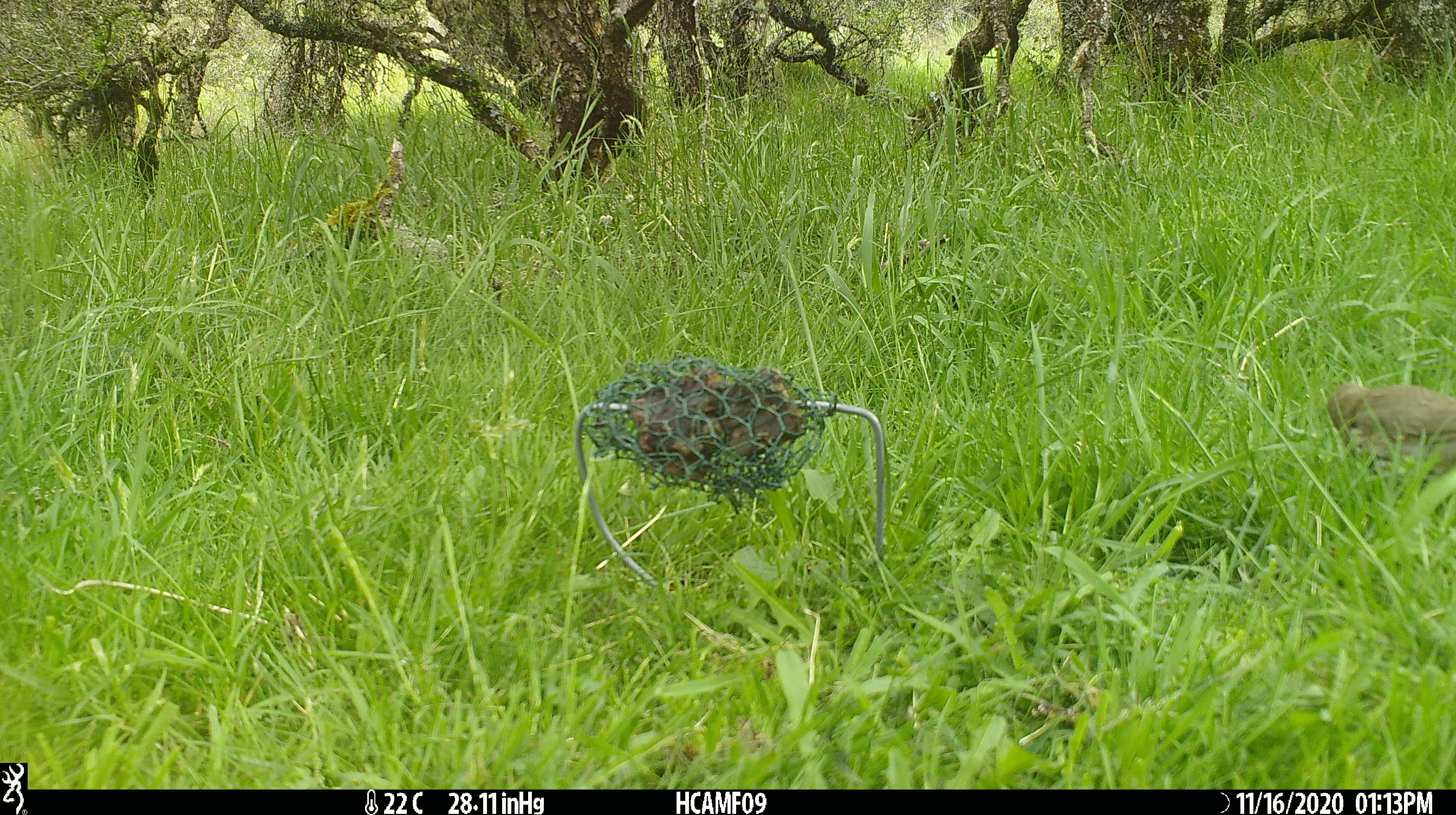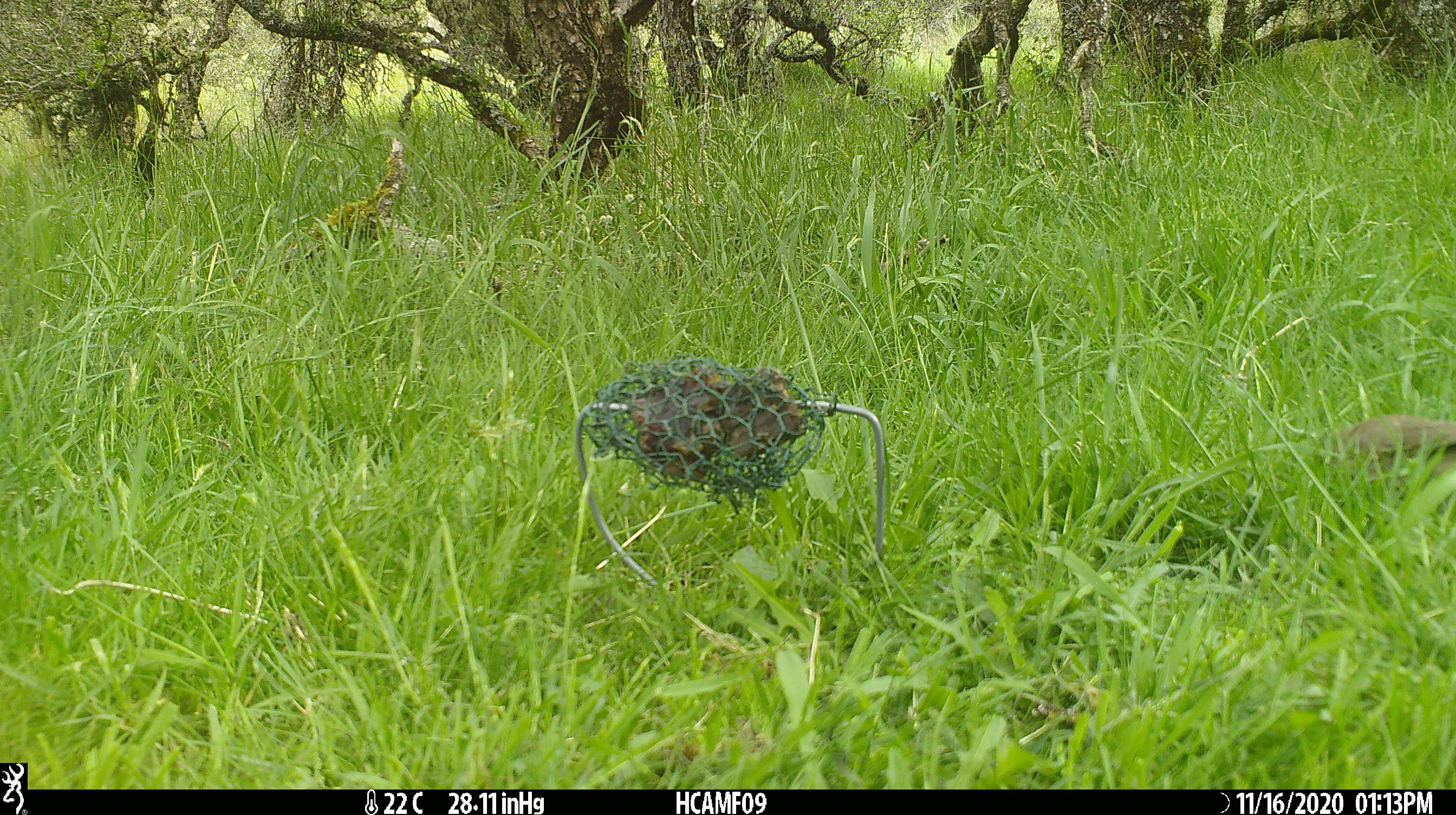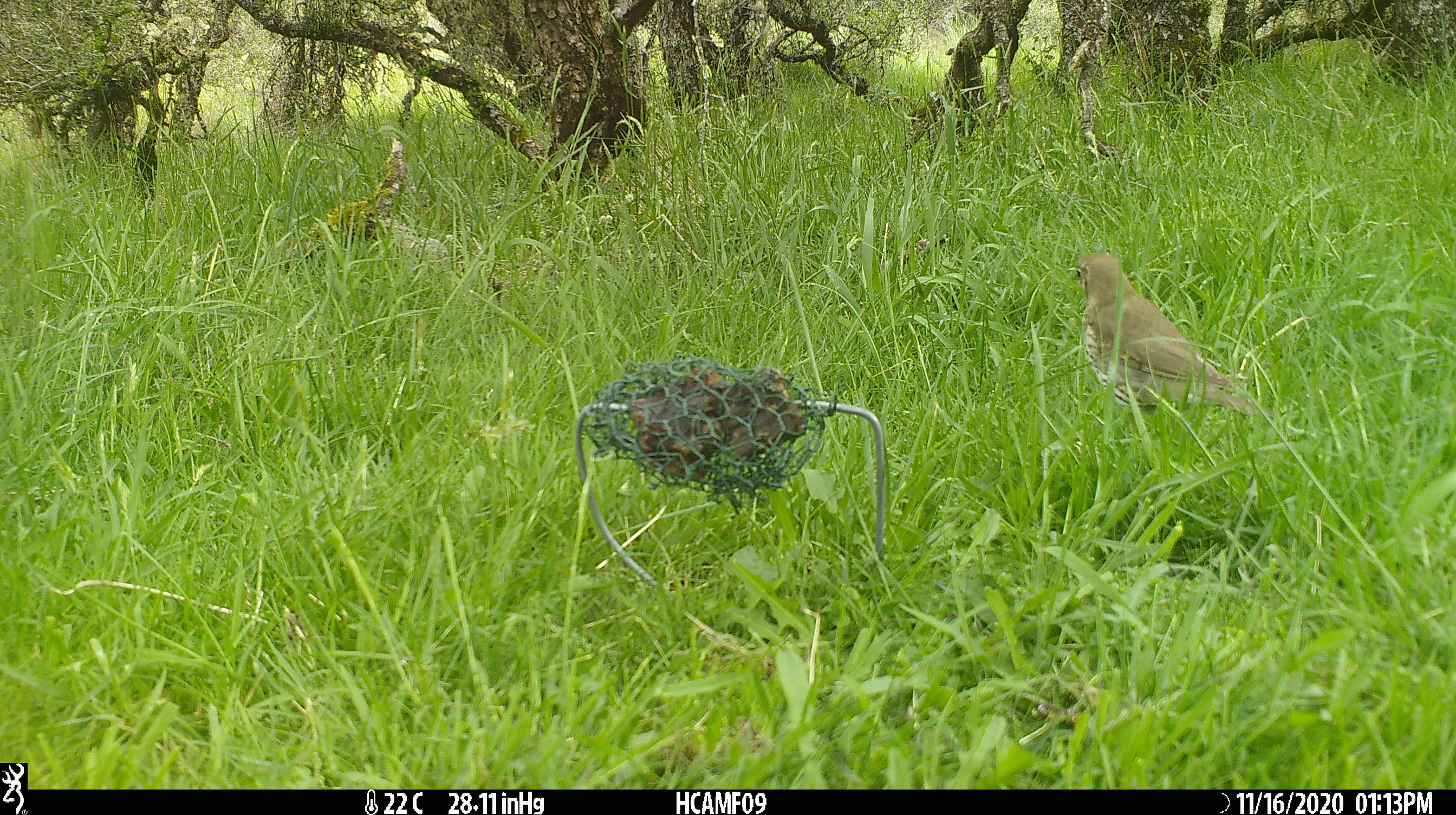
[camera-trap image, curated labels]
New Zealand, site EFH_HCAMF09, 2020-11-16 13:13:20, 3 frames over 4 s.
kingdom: Animalia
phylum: Chordata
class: Aves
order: Passeriformes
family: Turdidae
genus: Turdus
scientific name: Turdus philomelos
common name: song thrush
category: thrush